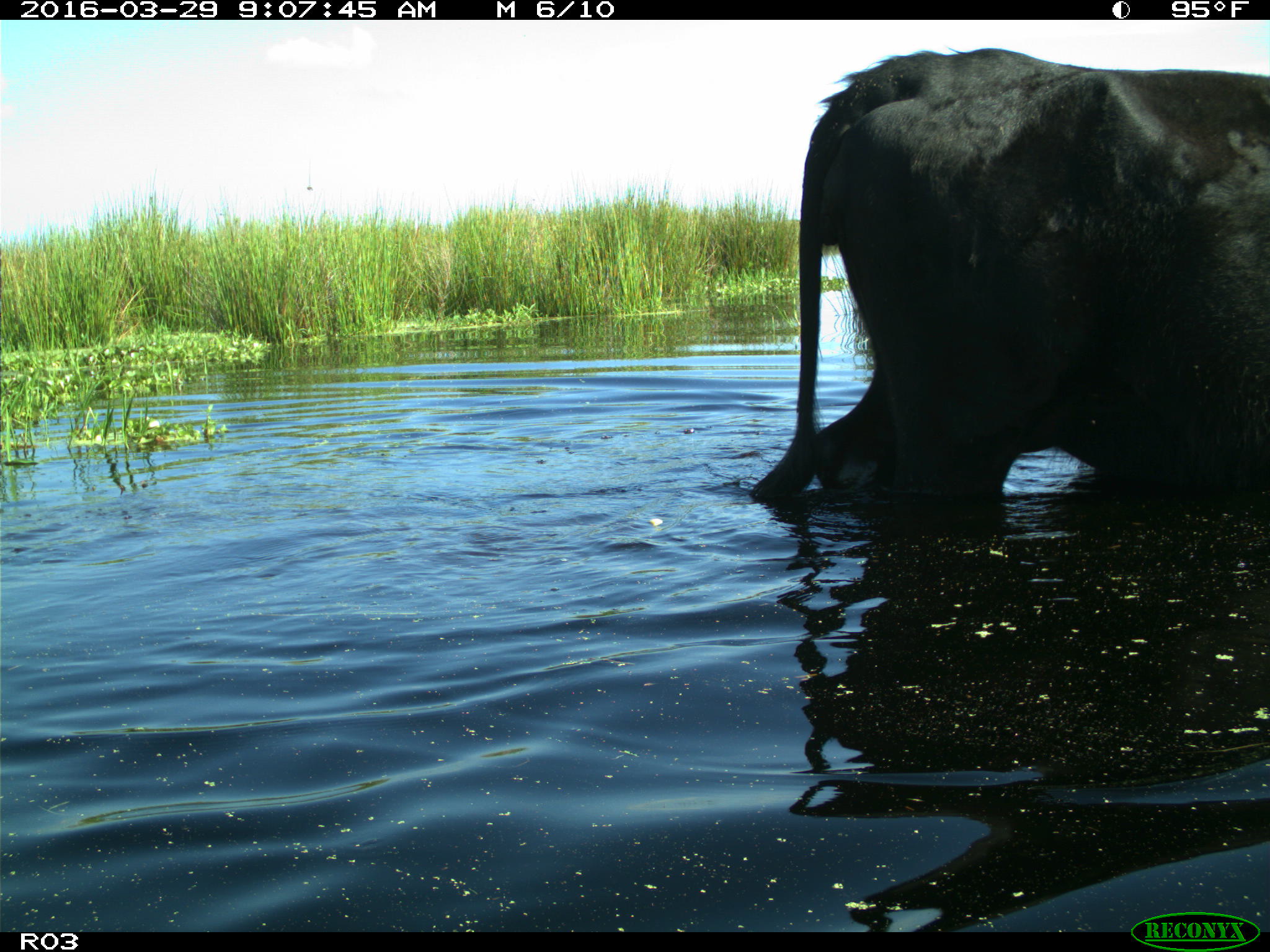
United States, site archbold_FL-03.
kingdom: Animalia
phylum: Chordata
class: Mammalia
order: Artiodactyla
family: Bovidae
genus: Bos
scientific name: Bos taurus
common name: domestic cow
Bos taurus (domestic cow).